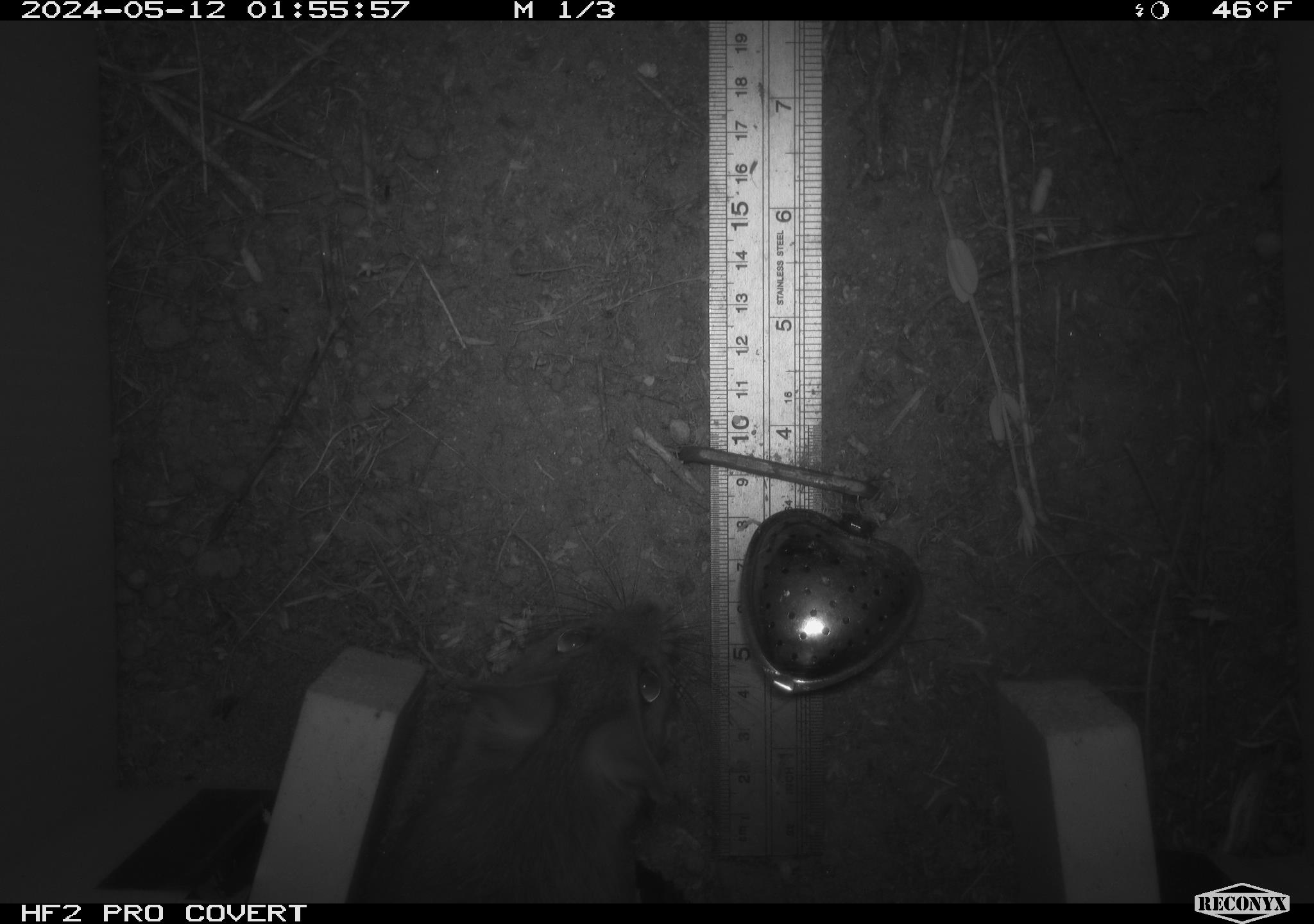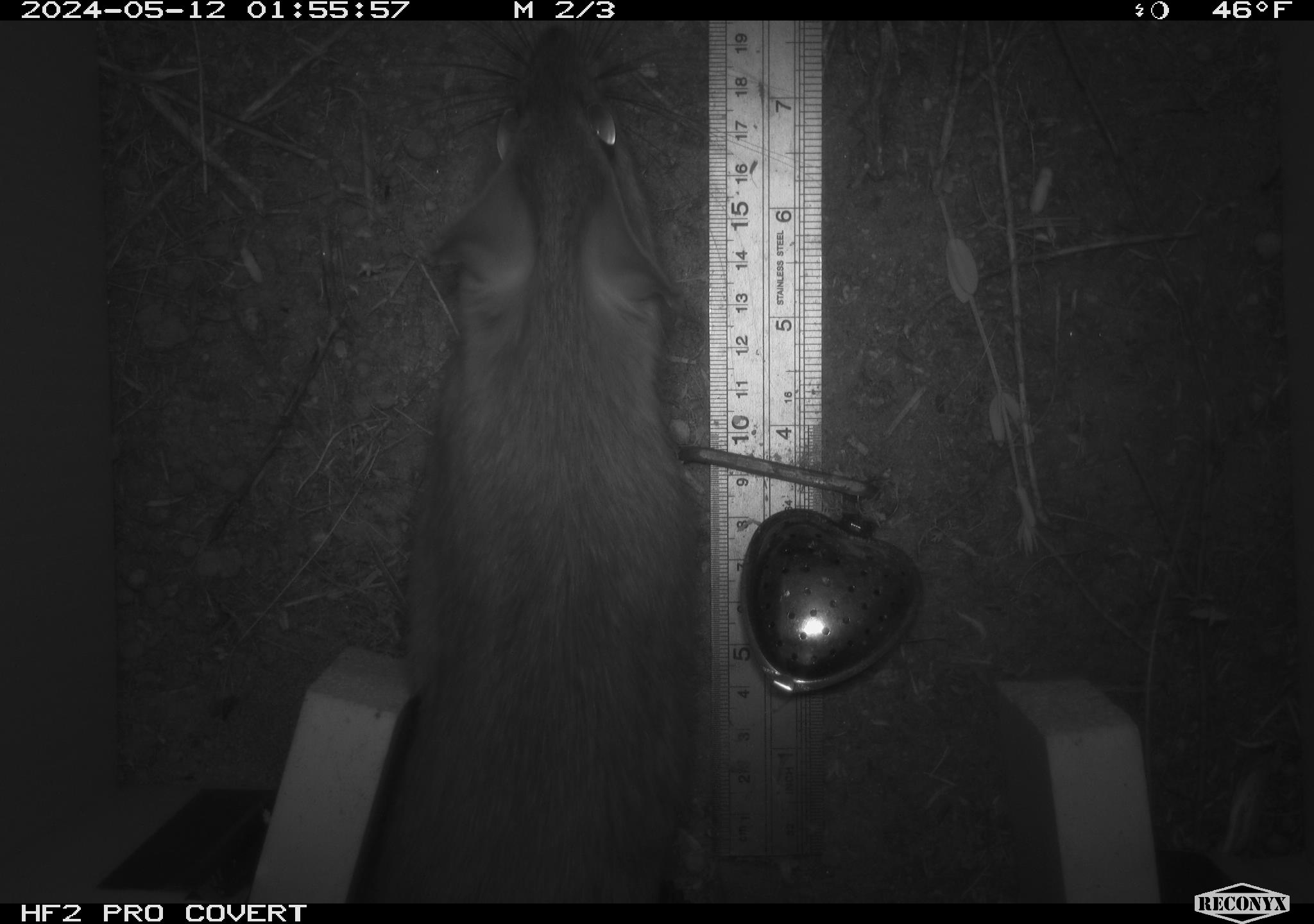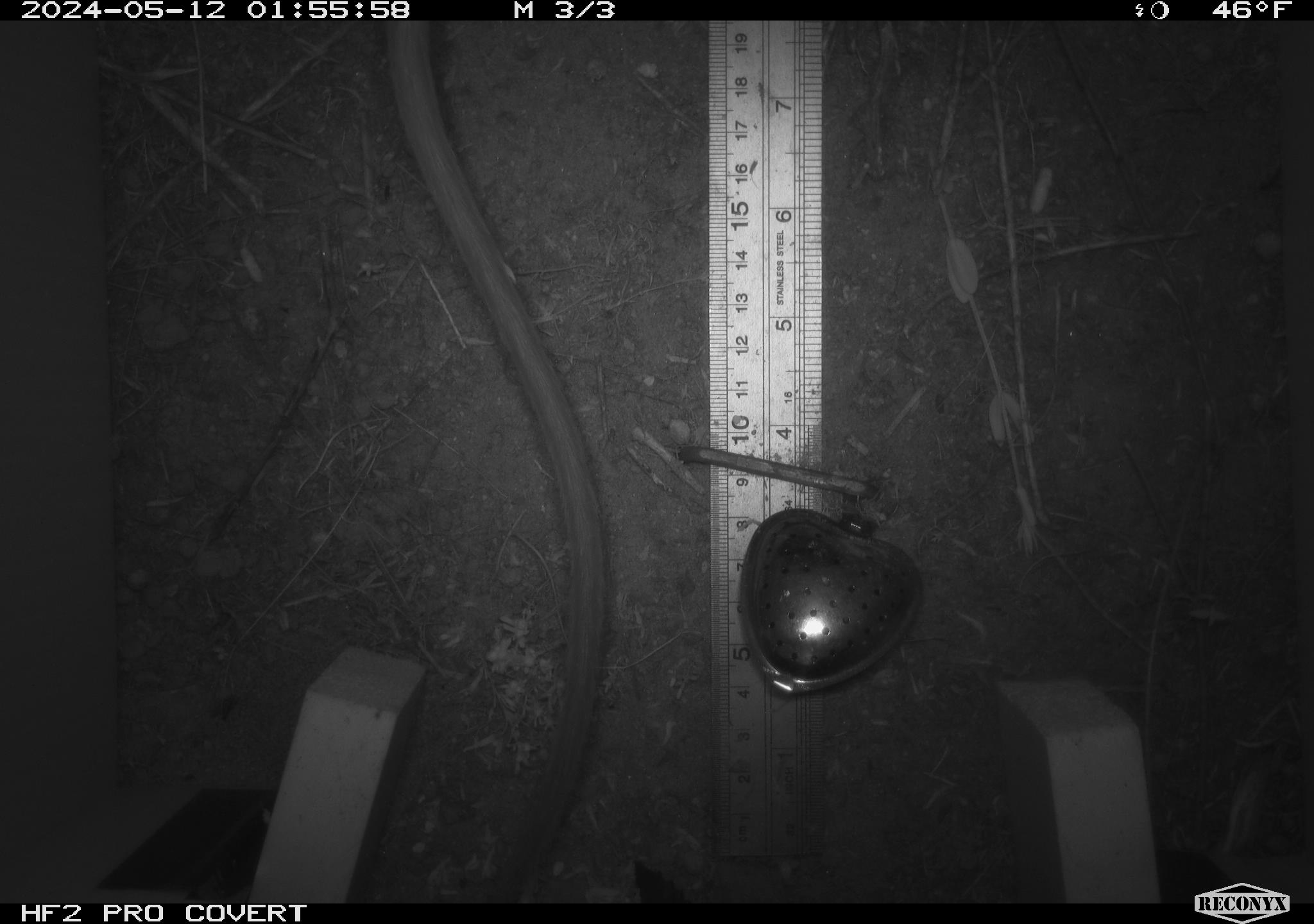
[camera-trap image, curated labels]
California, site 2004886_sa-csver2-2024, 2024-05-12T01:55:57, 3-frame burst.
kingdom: Animalia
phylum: Chordata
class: Mammalia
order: Rodentia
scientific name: Rodentia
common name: rodent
Rodent (Rodentia).